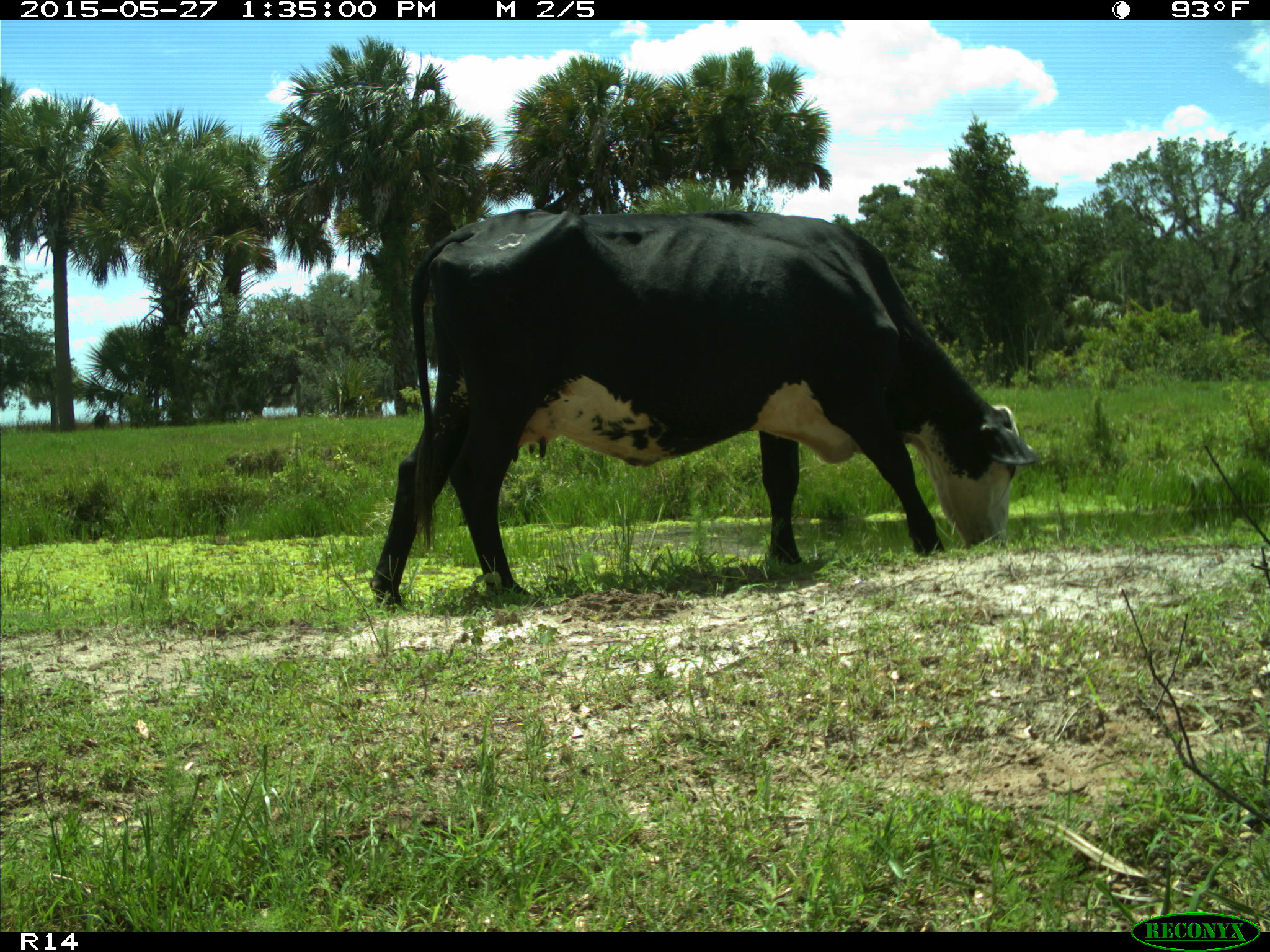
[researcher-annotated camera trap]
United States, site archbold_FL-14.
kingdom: Animalia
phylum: Chordata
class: Mammalia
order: Artiodactyla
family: Bovidae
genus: Bos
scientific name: Bos taurus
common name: domestic cow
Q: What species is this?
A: Bos taurus (domestic cow).